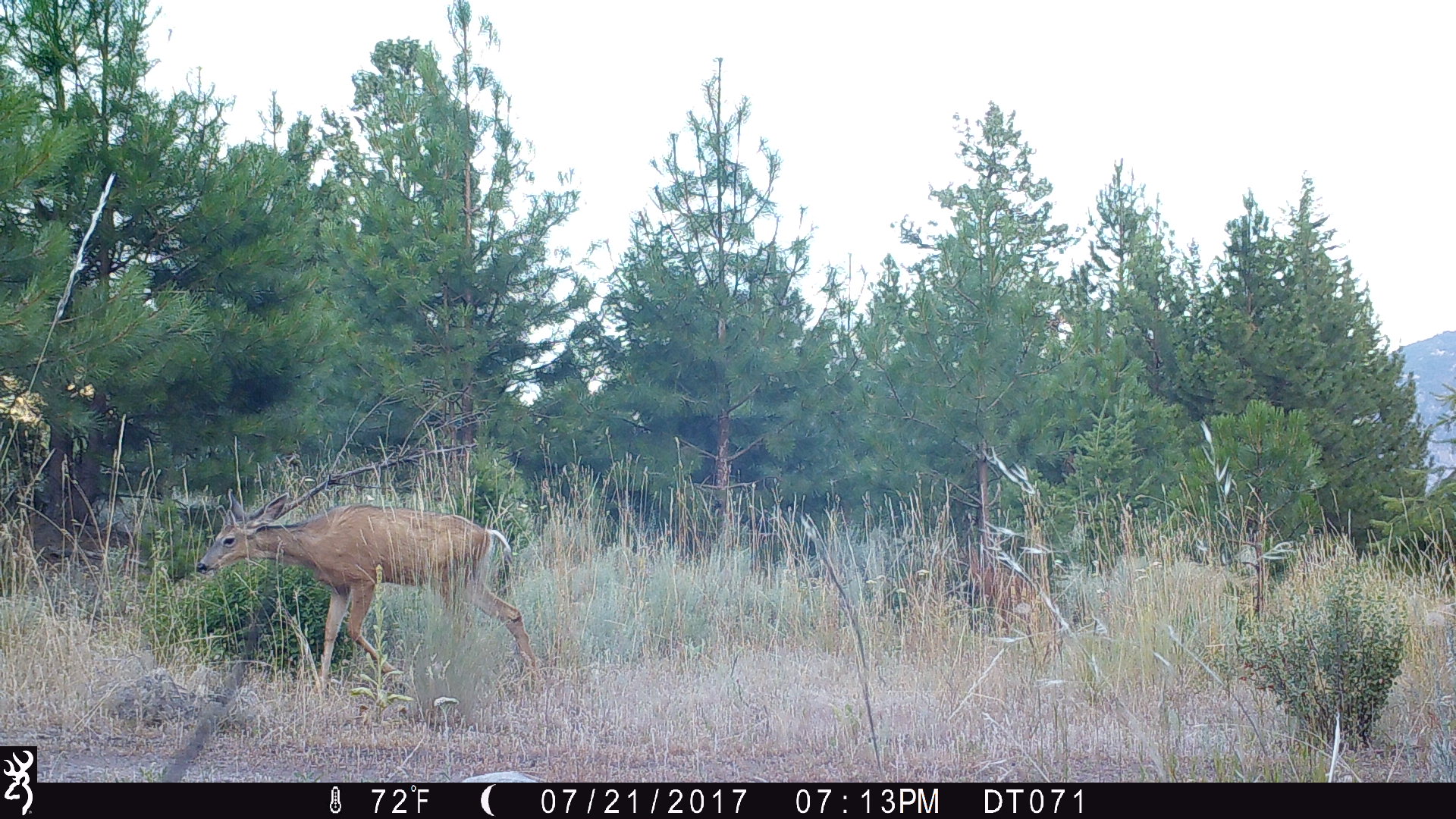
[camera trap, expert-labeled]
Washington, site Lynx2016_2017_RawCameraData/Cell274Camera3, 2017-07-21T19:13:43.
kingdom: Animalia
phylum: Chordata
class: Mammalia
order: Artiodactyla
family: Cervidae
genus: Odocoileus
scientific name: Odocoileus hemionus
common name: mule deer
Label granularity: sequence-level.